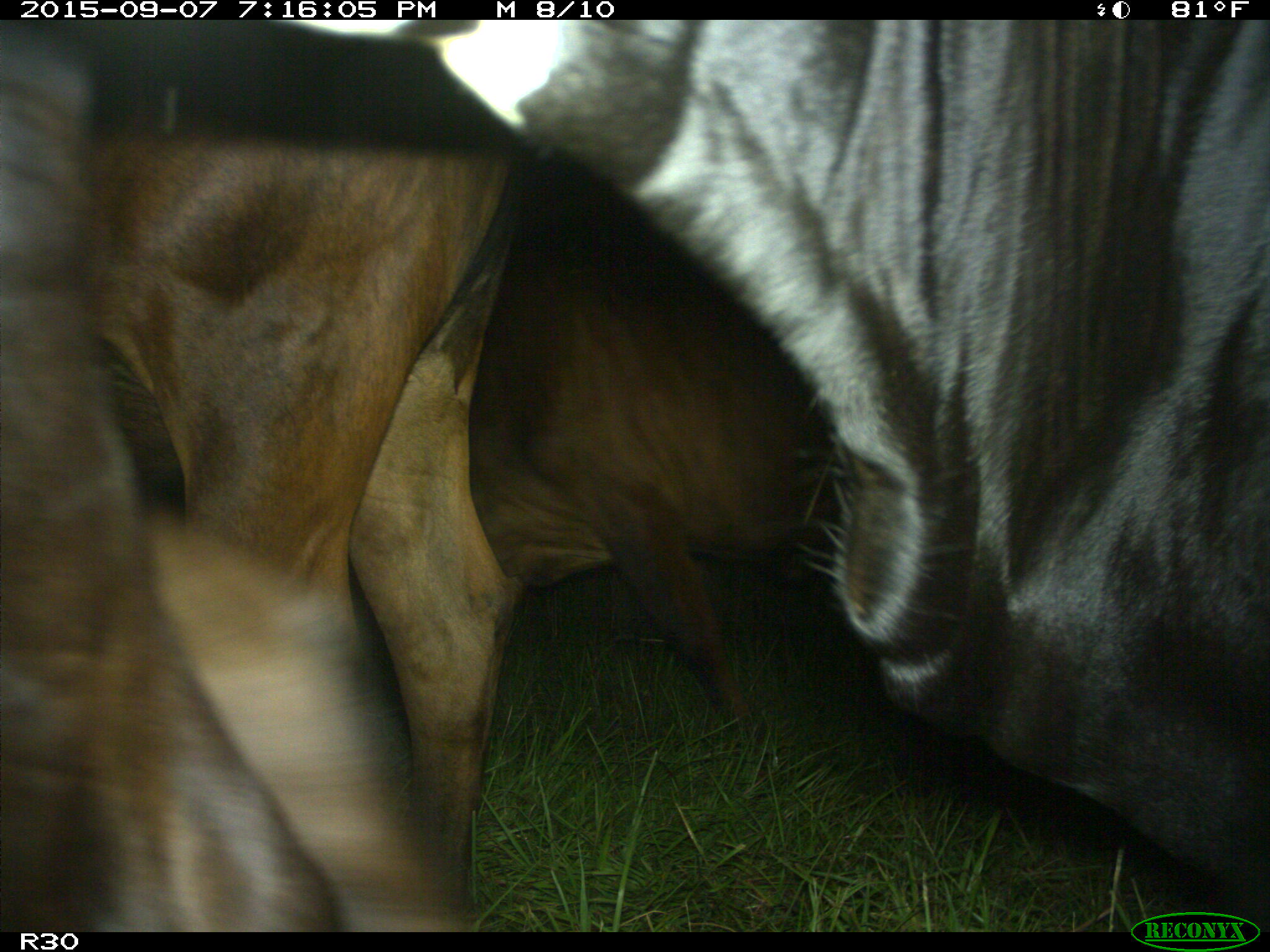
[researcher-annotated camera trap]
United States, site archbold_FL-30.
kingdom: Animalia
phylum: Chordata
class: Mammalia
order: Artiodactyla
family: Bovidae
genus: Bos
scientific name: Bos taurus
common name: domestic cow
Bos taurus (domestic cow).